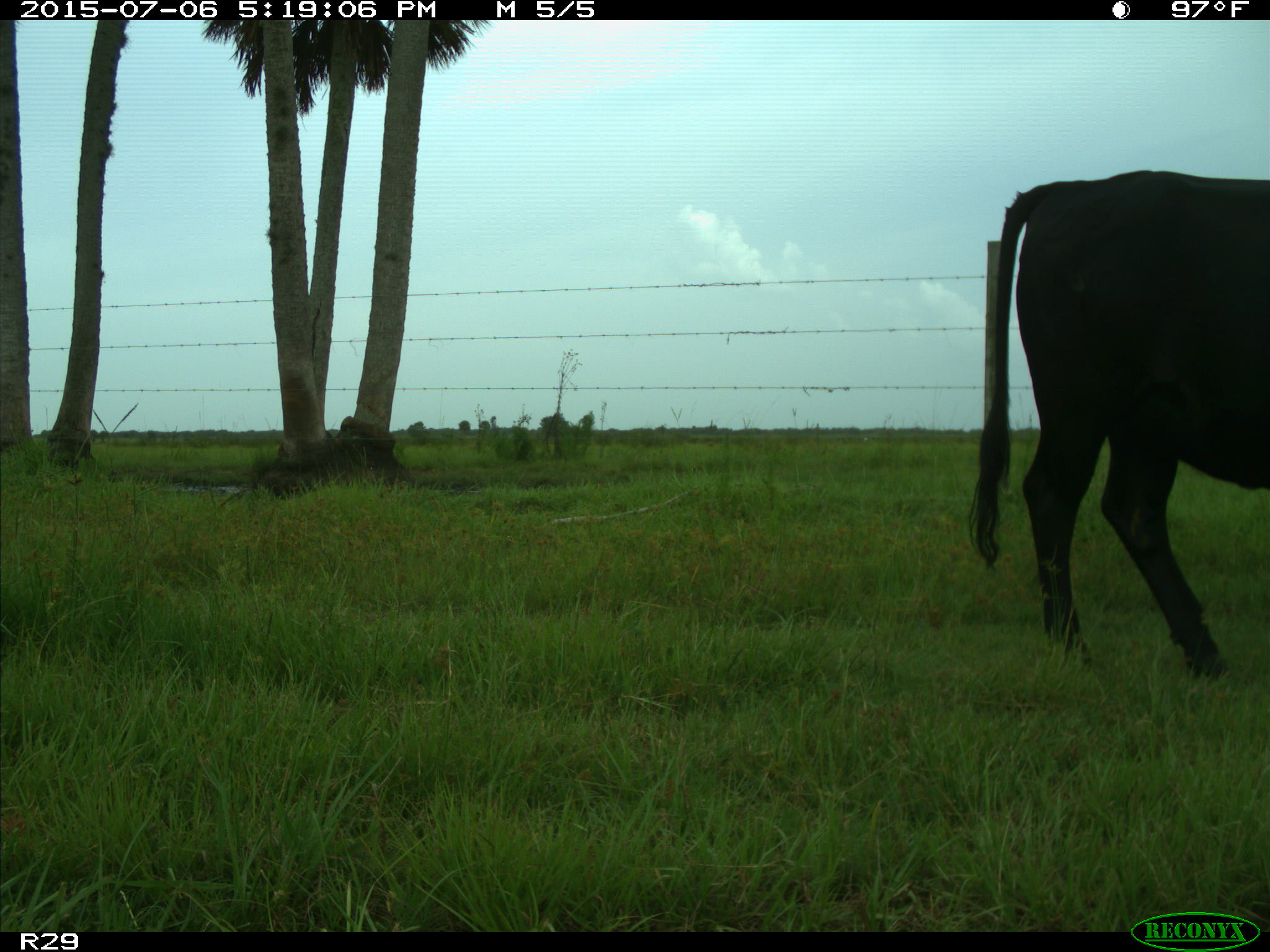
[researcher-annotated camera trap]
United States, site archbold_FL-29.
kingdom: Animalia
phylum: Chordata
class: Mammalia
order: Artiodactyla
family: Bovidae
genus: Bos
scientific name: Bos taurus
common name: domestic cow